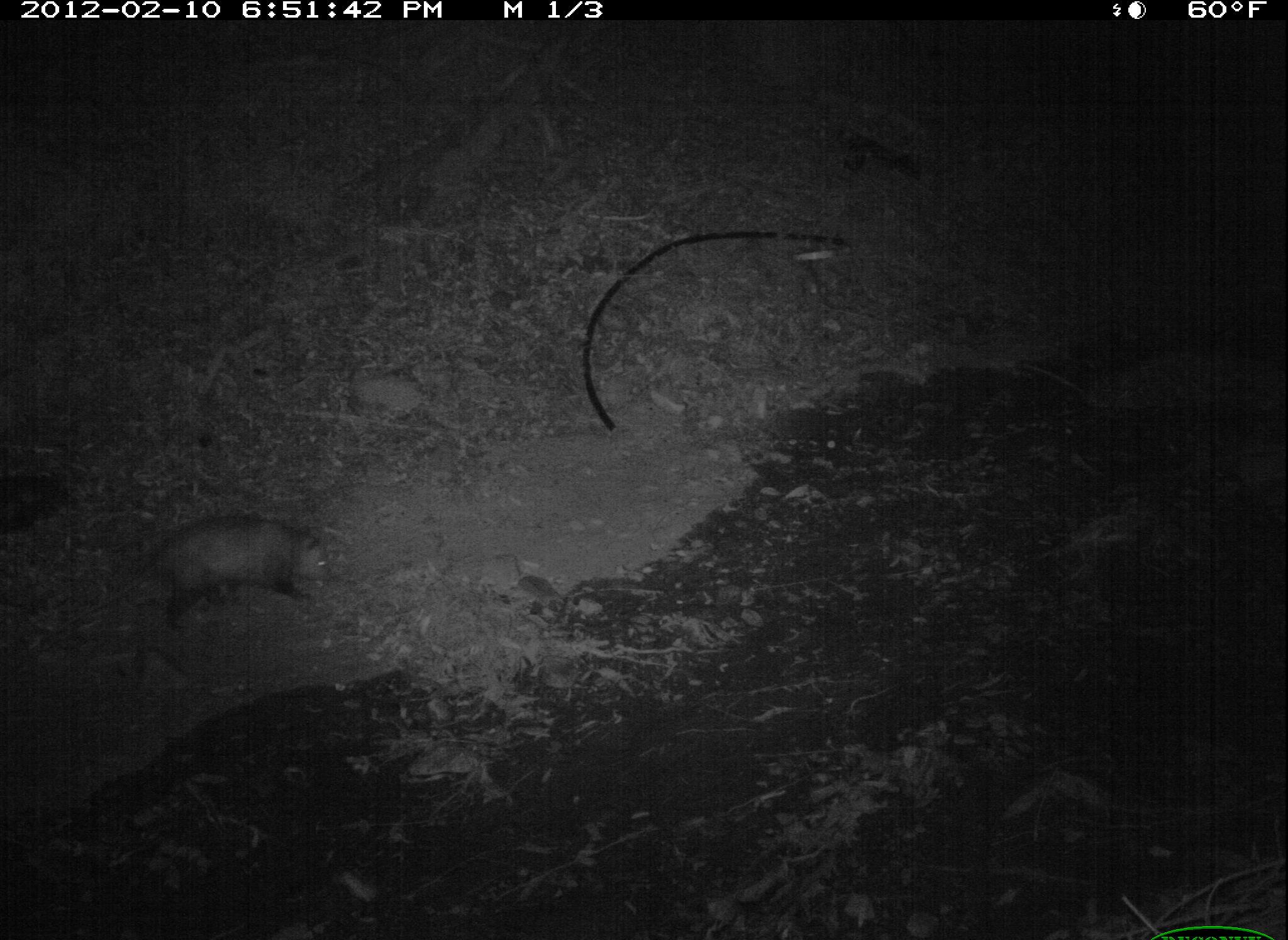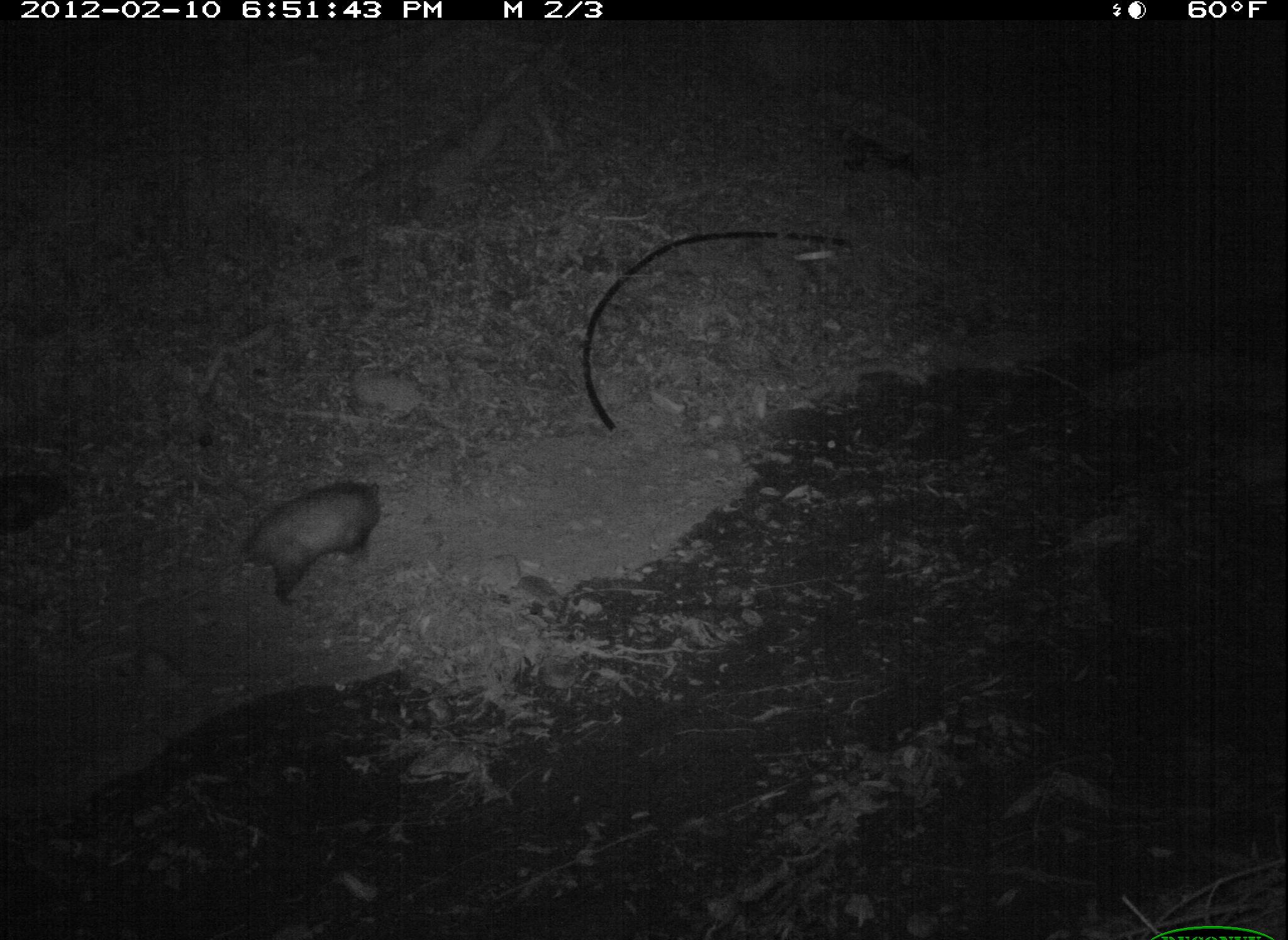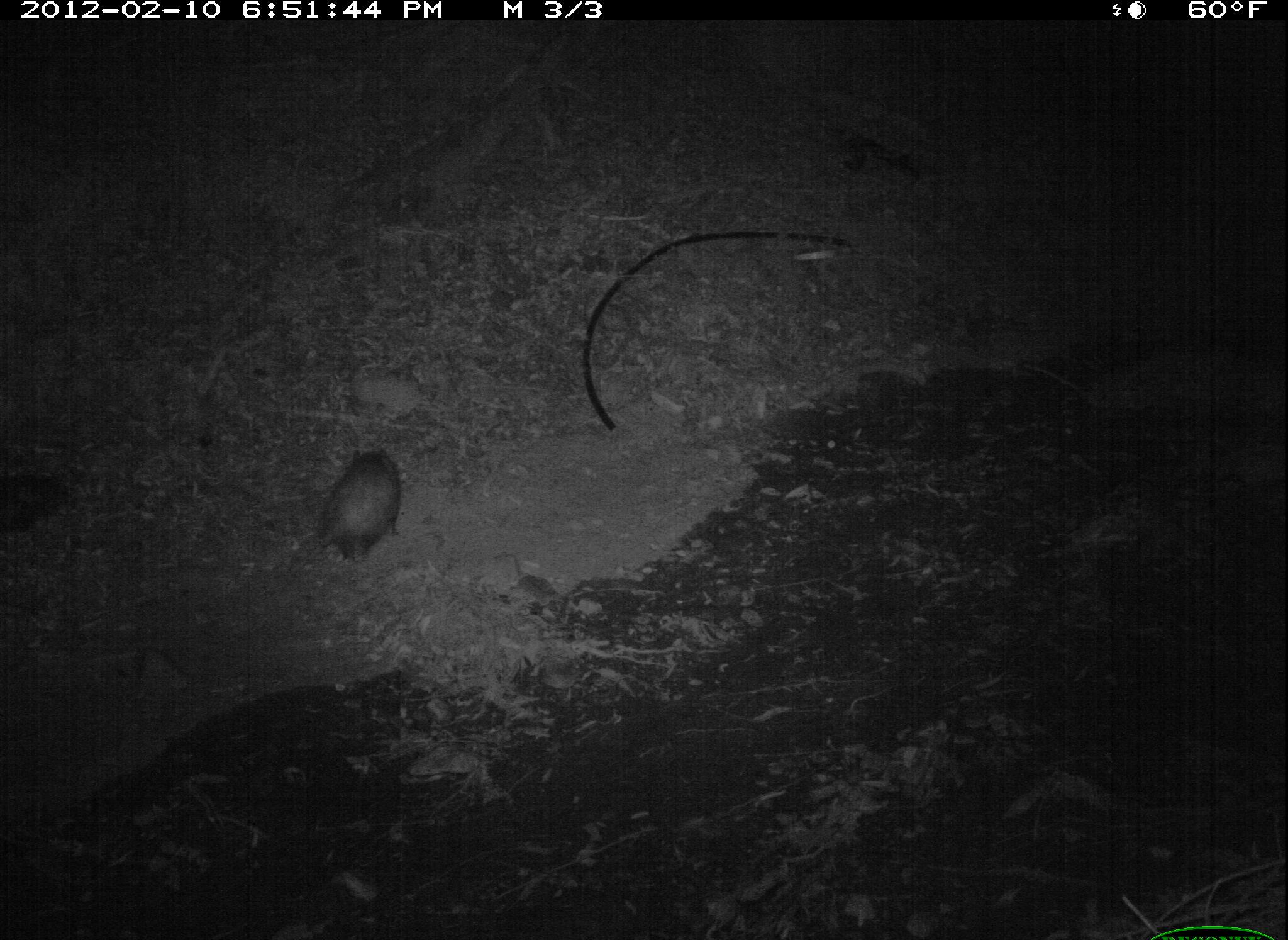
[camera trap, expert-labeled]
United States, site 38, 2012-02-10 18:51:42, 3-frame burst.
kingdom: Animalia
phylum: Chordata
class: Mammalia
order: Didelphimorphia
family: Didelphidae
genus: Didelphis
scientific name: Didelphis virginiana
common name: virginia opossum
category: opossum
Opossum (virginia opossum) (Didelphis virginiana).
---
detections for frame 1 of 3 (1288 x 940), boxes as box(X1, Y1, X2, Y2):
opossum: box(143, 501, 359, 631)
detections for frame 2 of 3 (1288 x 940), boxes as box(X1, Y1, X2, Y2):
opossum: box(163, 470, 393, 617)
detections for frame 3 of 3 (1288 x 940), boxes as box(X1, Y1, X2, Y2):
opossum: box(287, 440, 409, 578)